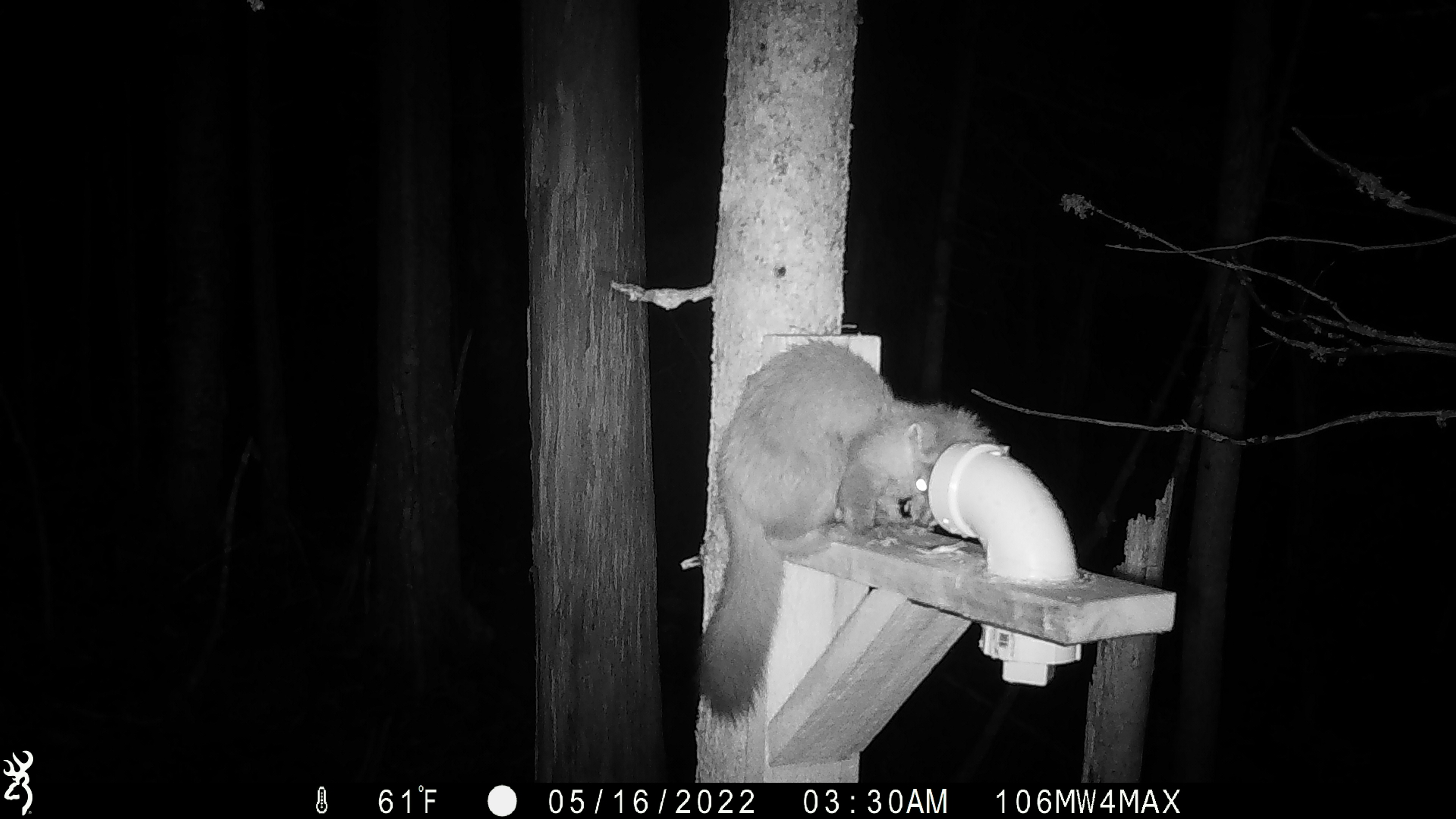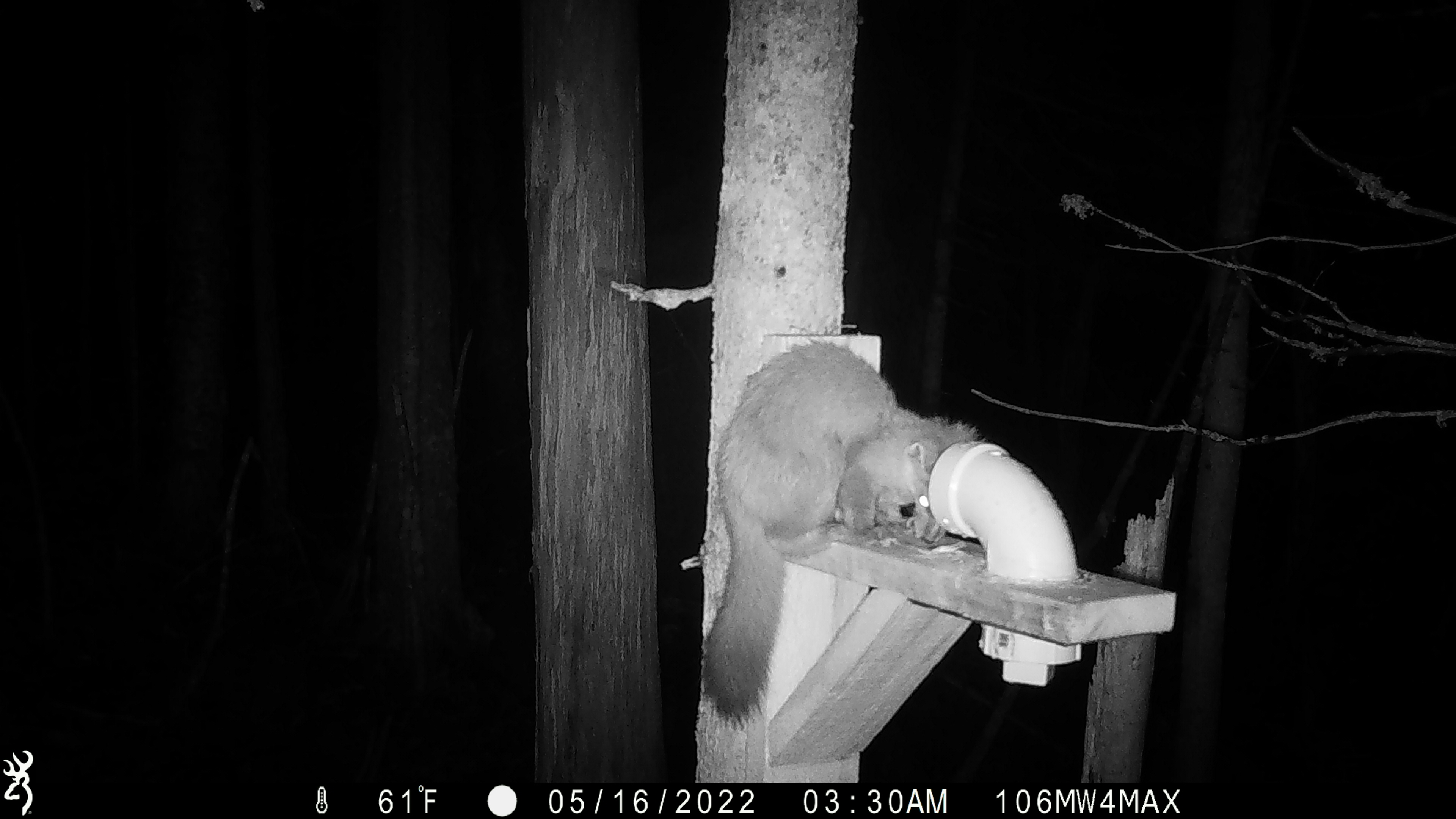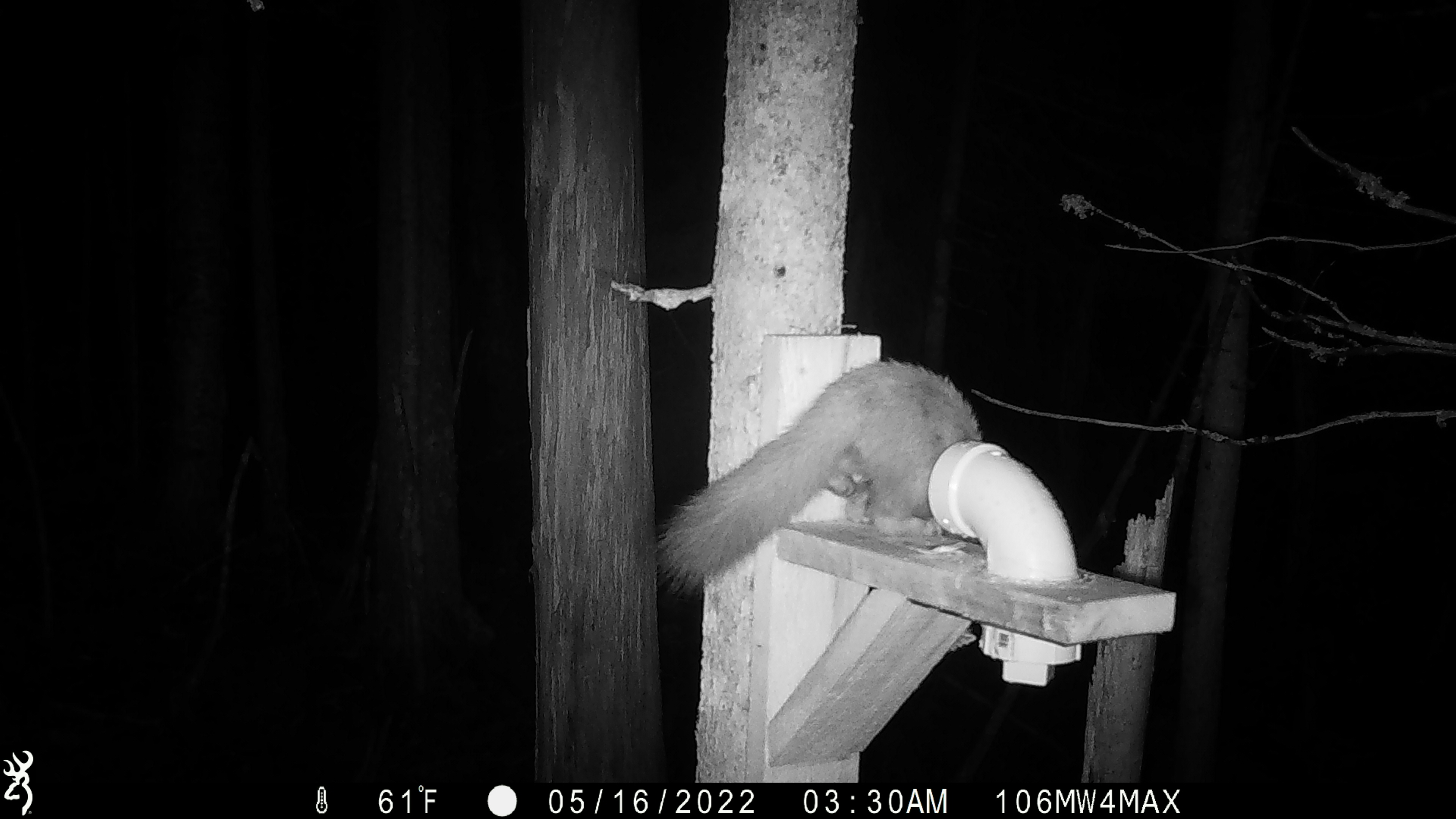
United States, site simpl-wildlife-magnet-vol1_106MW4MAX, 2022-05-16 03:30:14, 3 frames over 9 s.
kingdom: Animalia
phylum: Chordata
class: Mammalia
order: Carnivora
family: Mustelidae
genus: Martes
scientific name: Martes americana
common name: american marten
American marten (Martes americana).